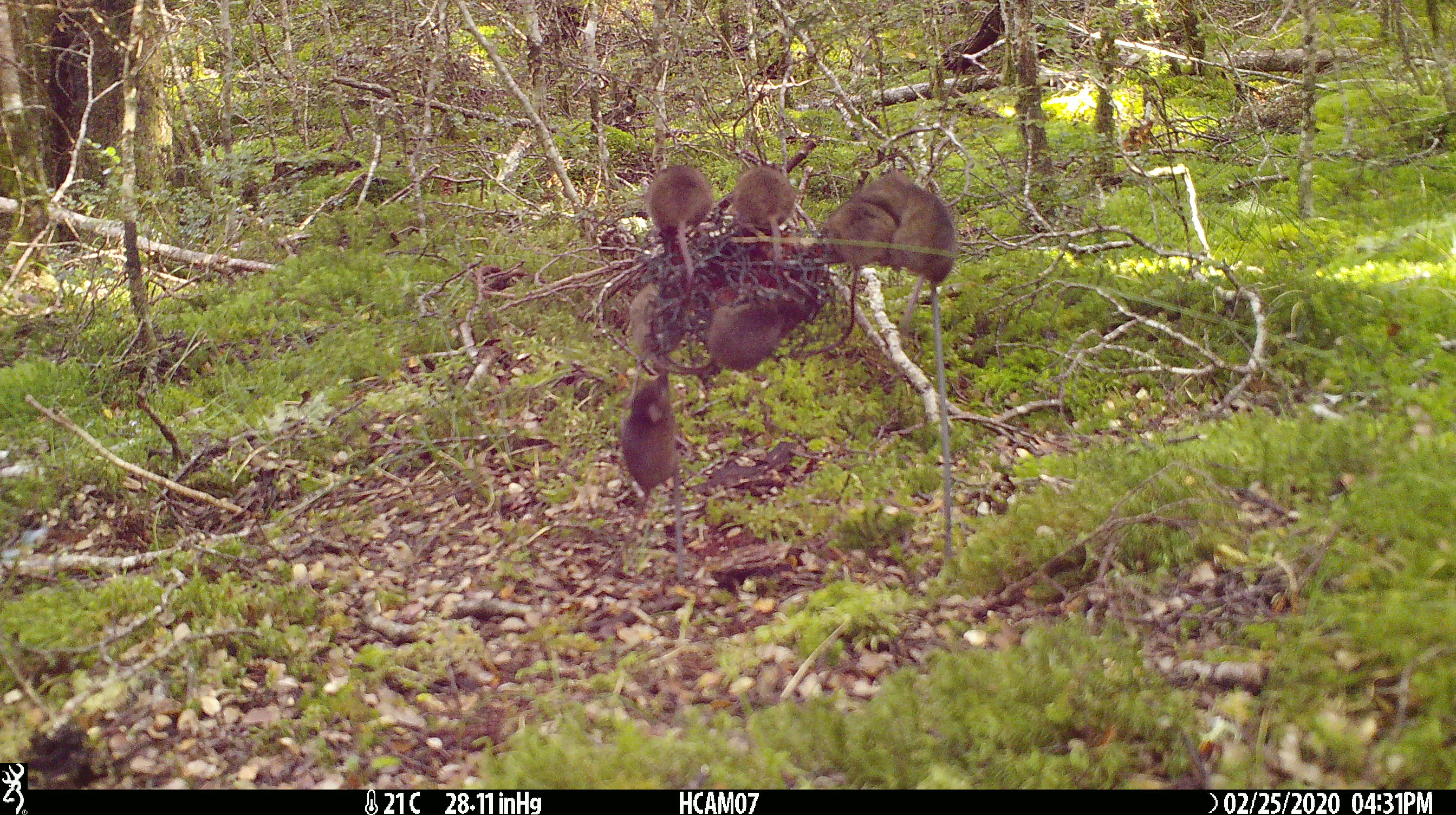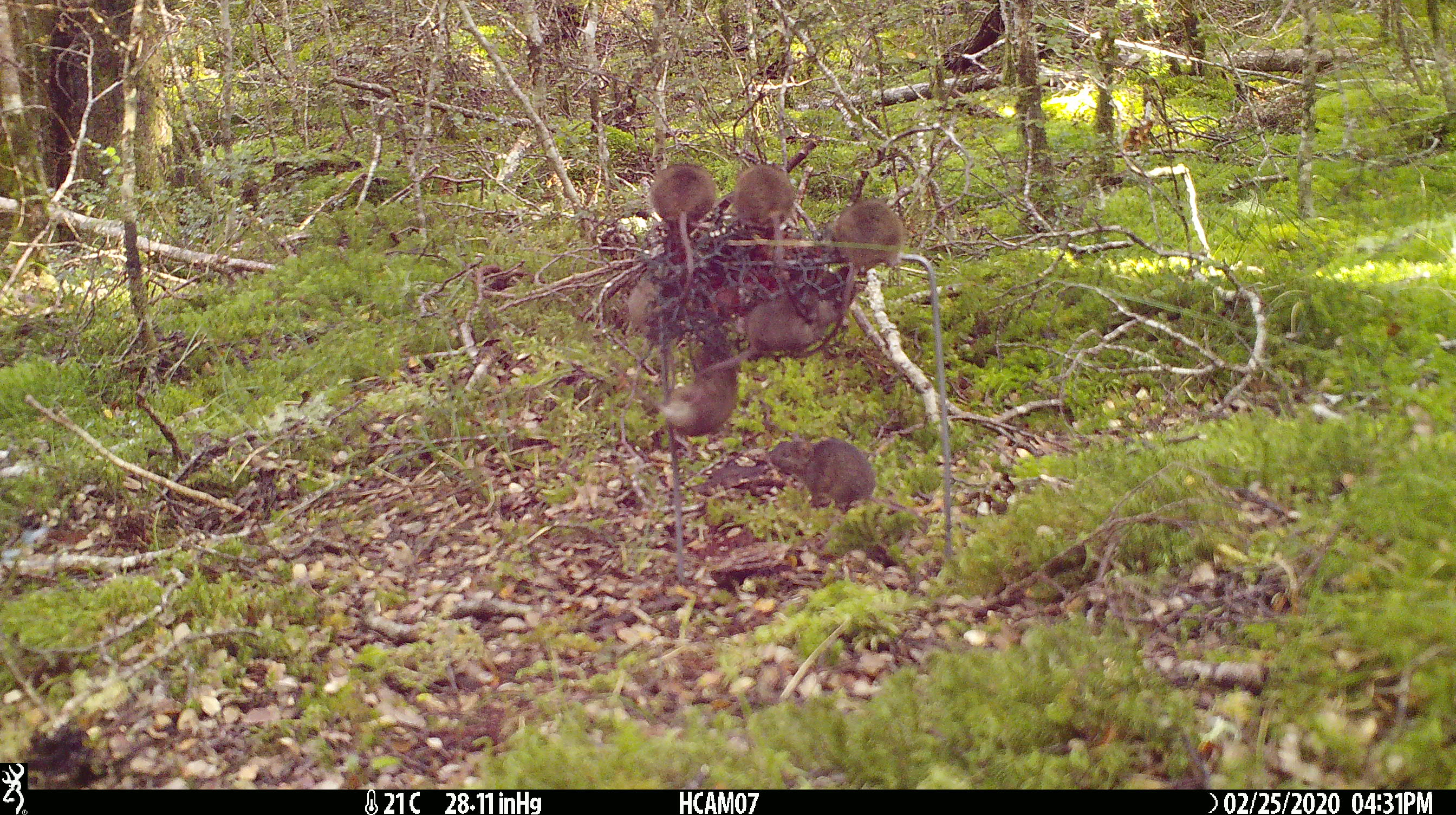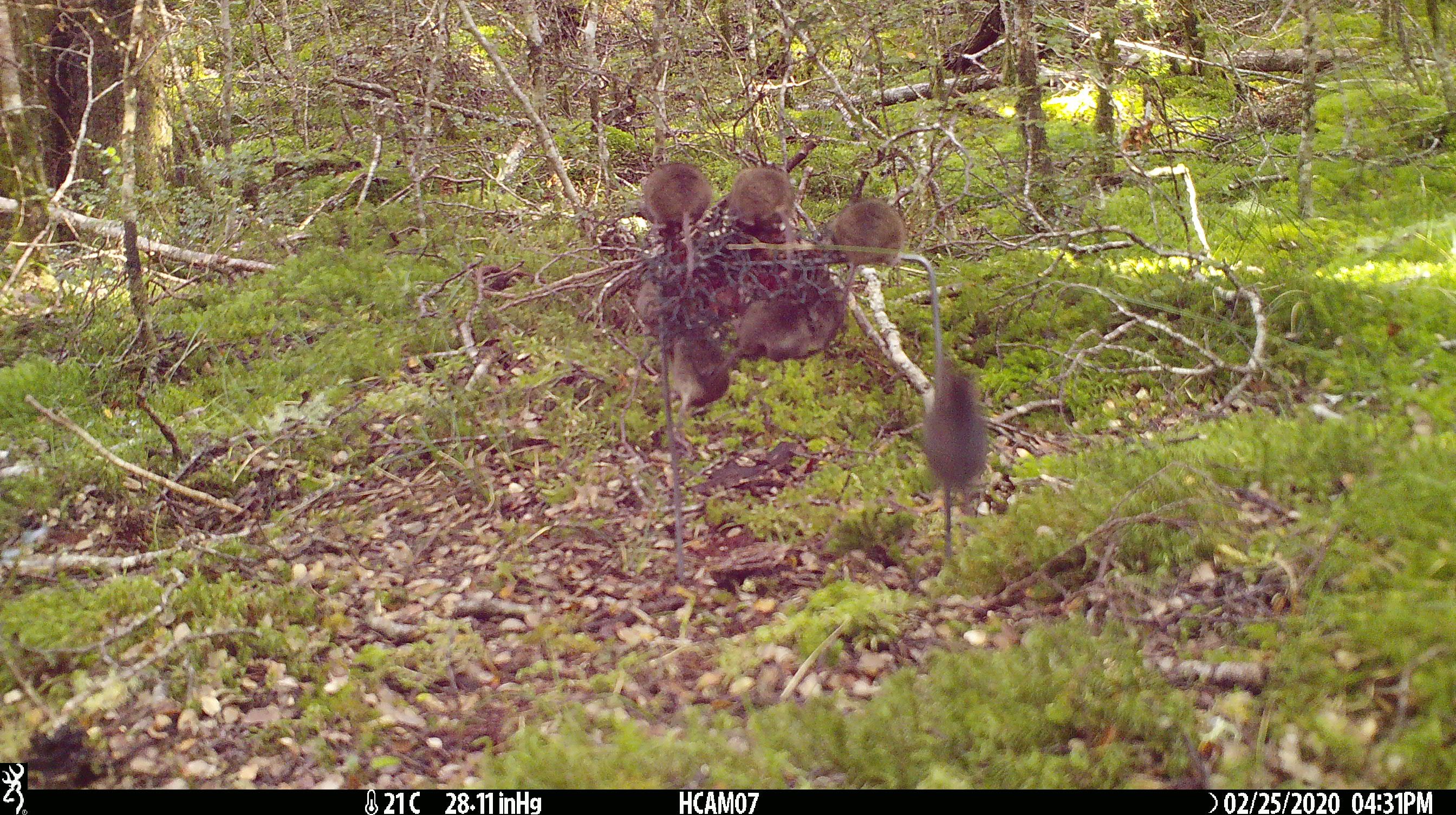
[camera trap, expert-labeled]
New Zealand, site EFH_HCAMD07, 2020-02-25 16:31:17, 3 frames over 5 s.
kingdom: Animalia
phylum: Chordata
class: Mammalia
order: Rodentia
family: Muridae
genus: Mus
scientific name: Mus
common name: mouse